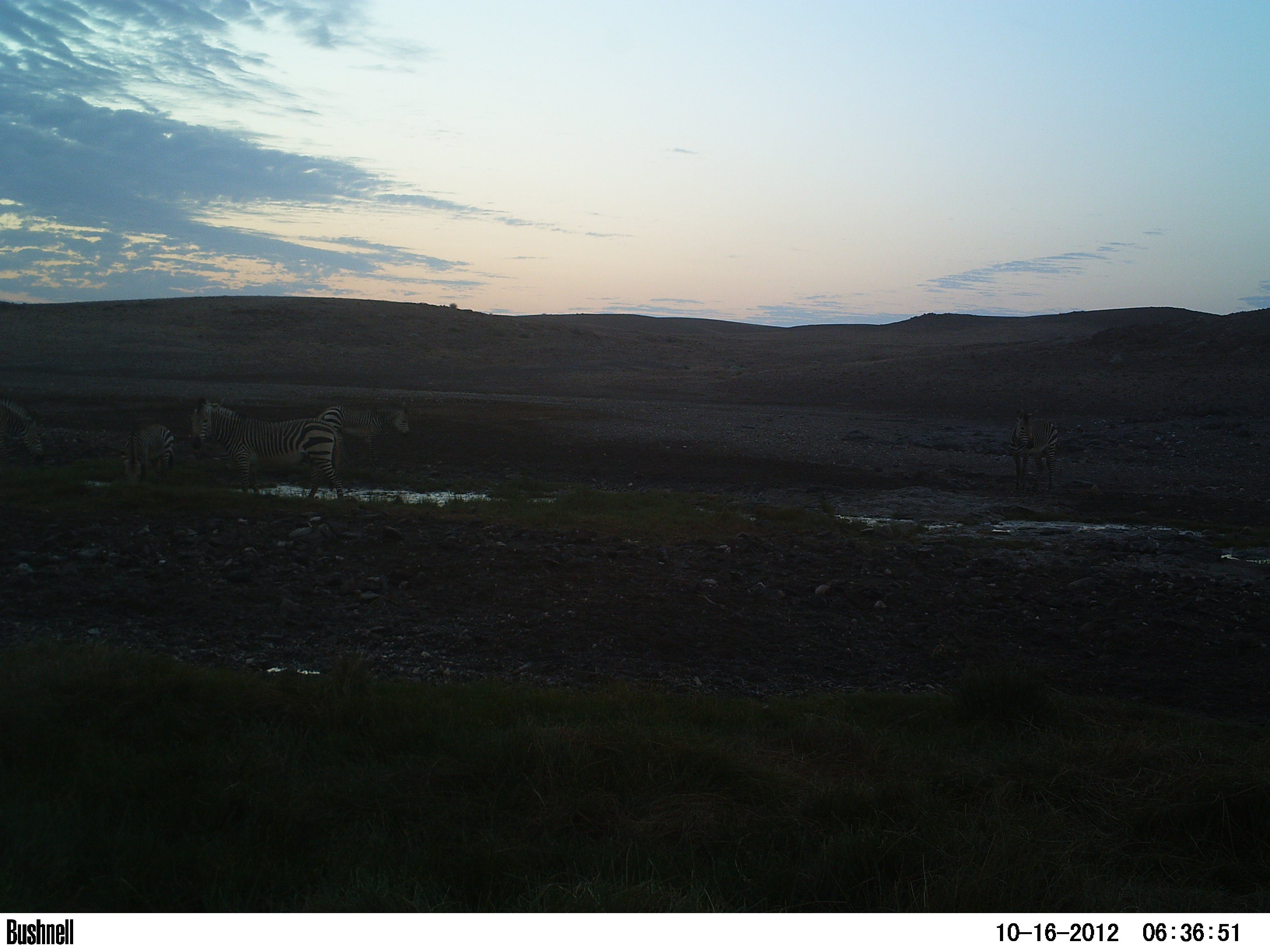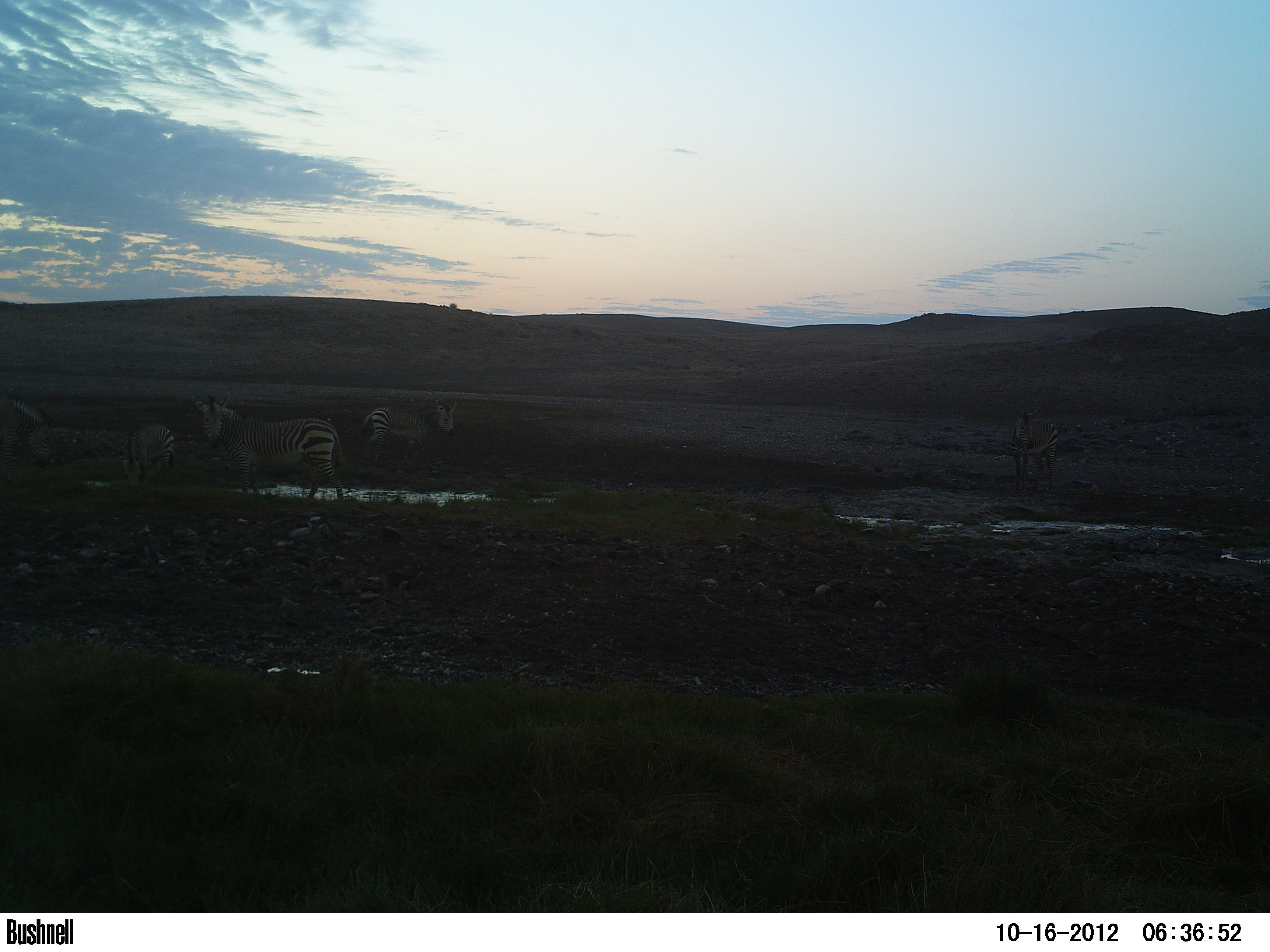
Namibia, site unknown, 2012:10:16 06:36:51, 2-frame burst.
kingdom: Animalia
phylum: Chordata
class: Mammalia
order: Perissodactyla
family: Equidae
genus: Equus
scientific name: Equus zebra hartmannae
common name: hartmann's mountain zebra